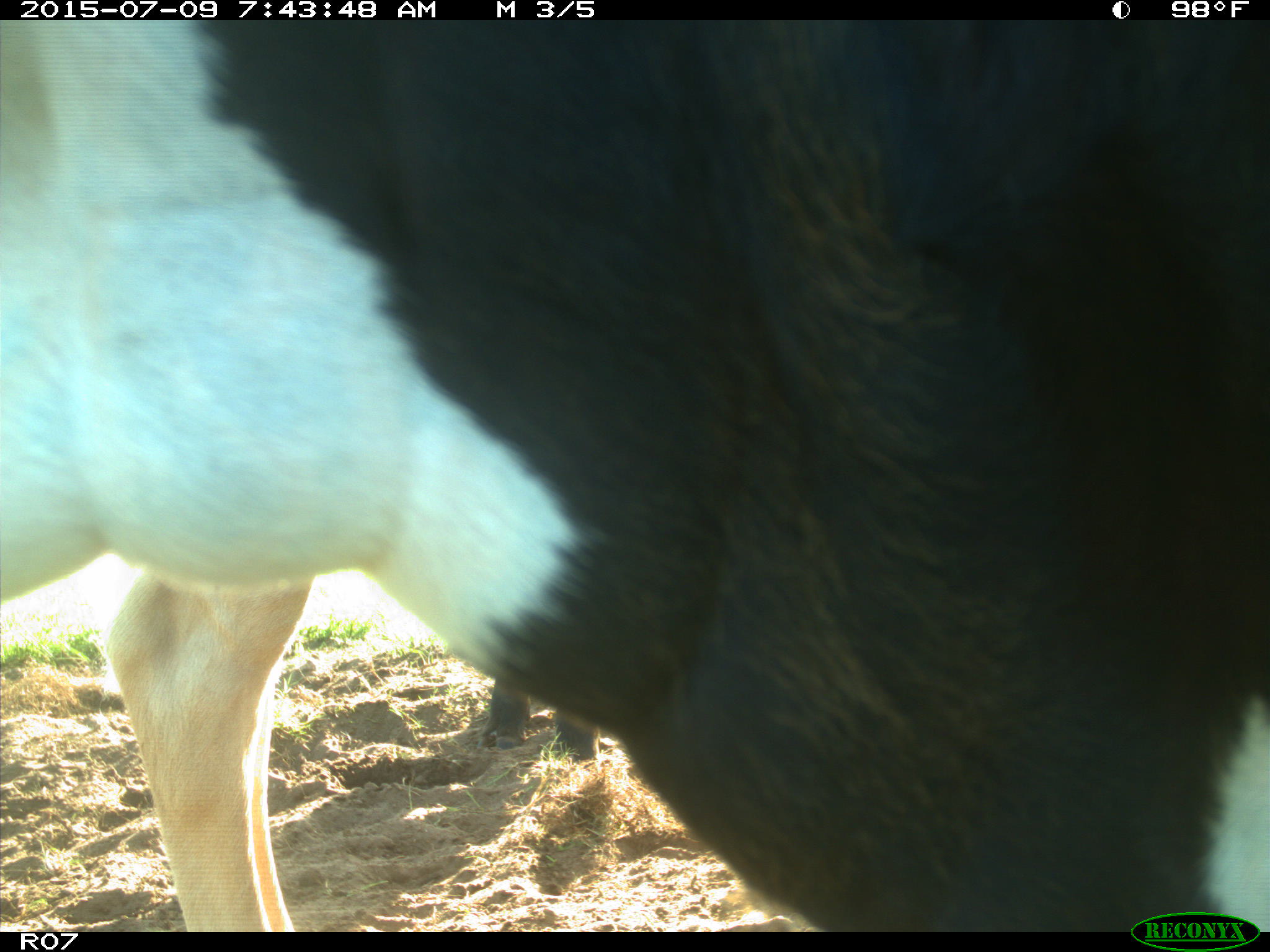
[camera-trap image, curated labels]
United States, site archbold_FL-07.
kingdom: Animalia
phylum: Chordata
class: Mammalia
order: Artiodactyla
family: Bovidae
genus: Bos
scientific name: Bos taurus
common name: domestic cow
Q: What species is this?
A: Bos taurus (domestic cow).